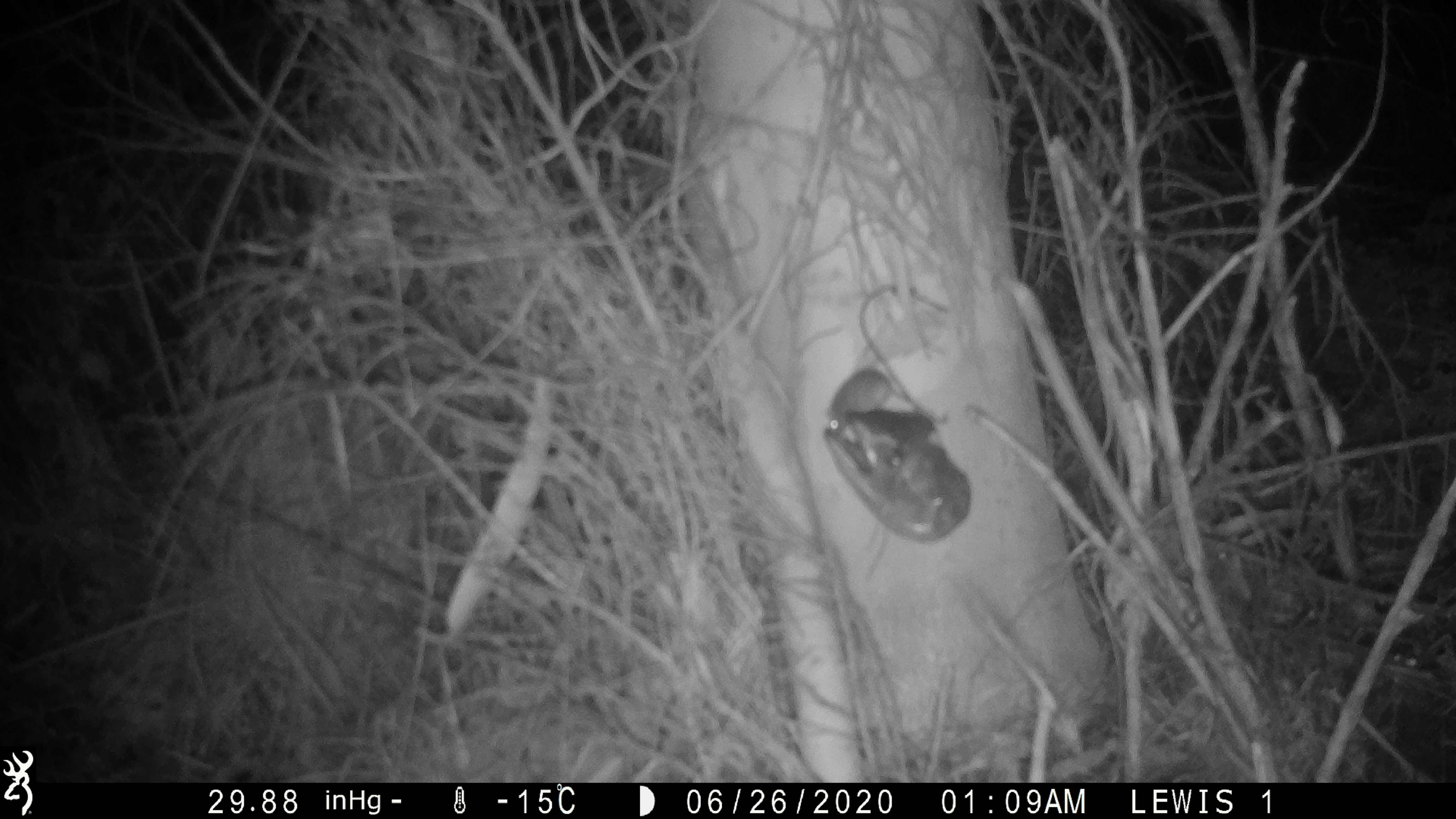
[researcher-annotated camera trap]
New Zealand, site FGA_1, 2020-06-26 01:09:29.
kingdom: Animalia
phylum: Chordata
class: Mammalia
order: Rodentia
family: Muridae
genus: Mus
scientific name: Mus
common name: mouse